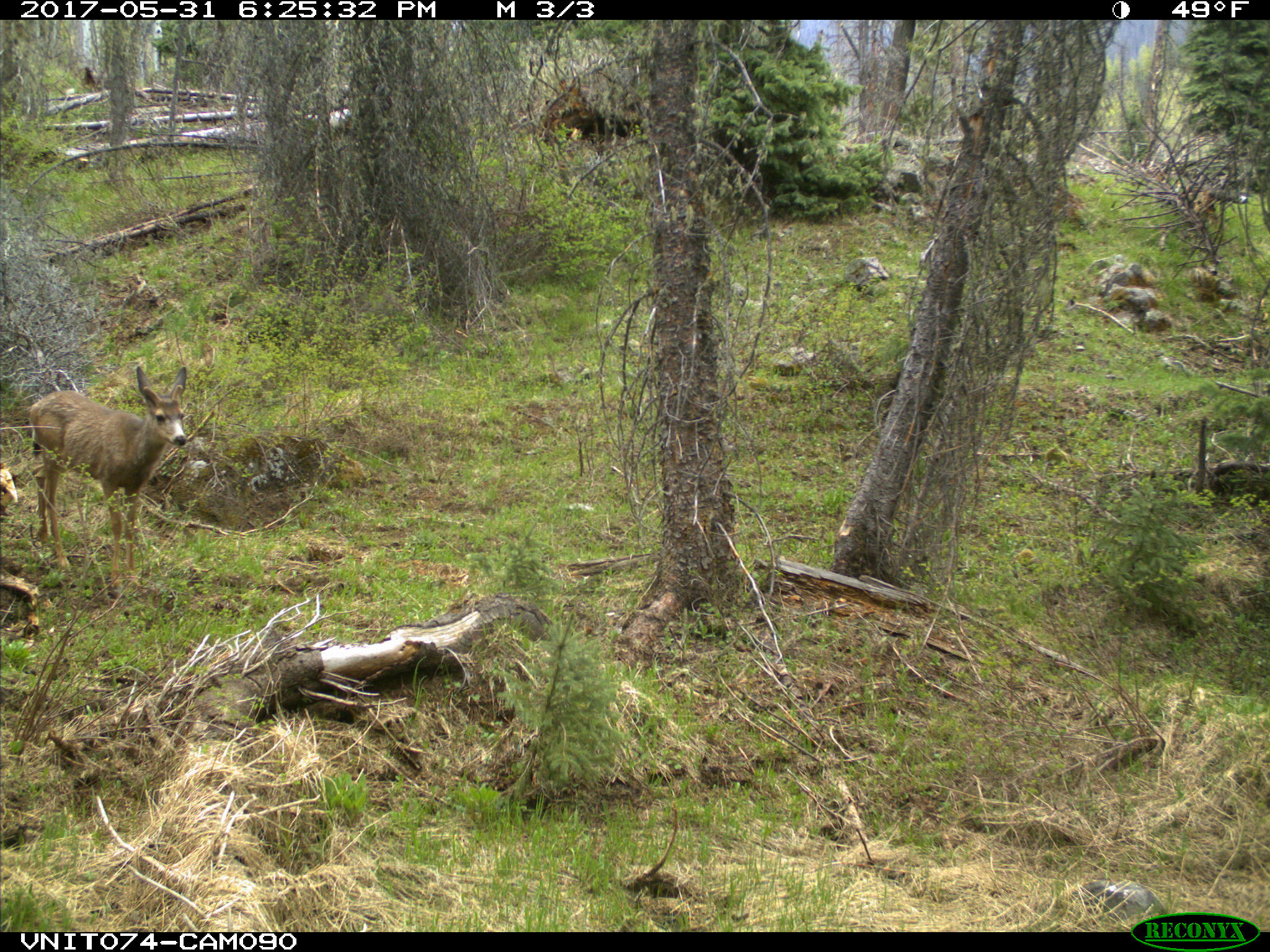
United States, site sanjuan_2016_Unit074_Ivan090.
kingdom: Animalia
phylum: Chordata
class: Mammalia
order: Artiodactyla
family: Cervidae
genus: Odocoileus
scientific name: Odocoileus hemionus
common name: mule deer